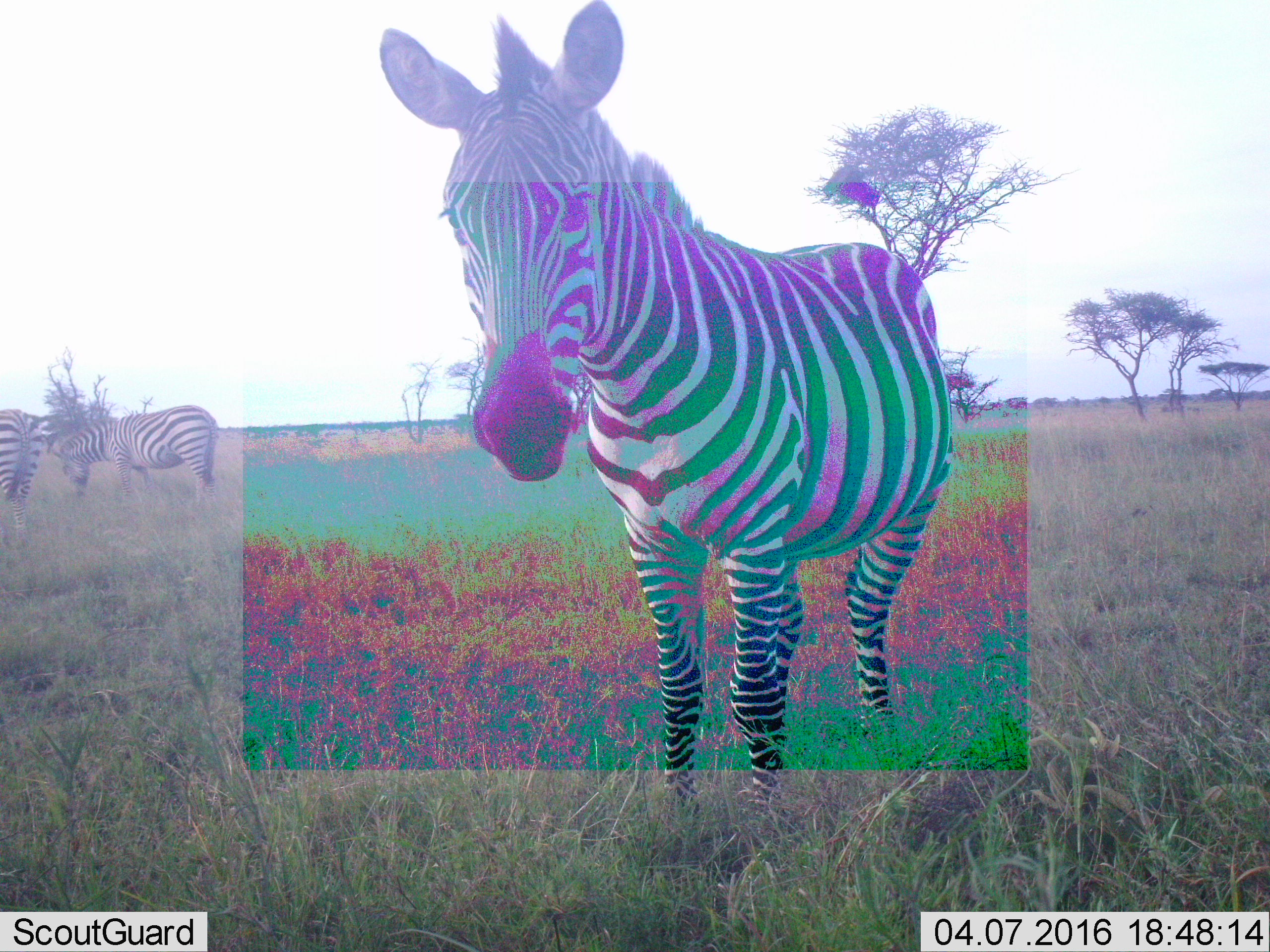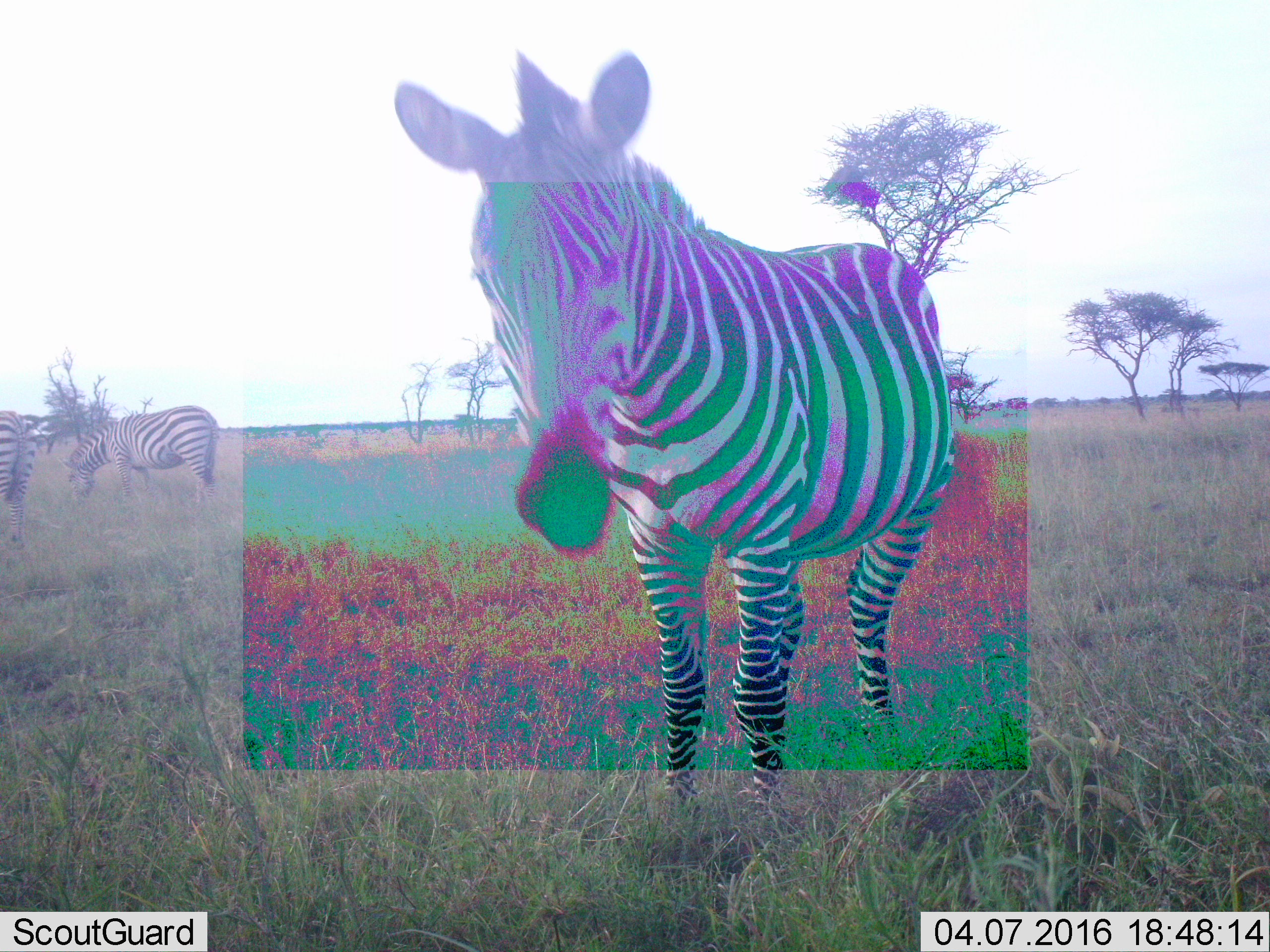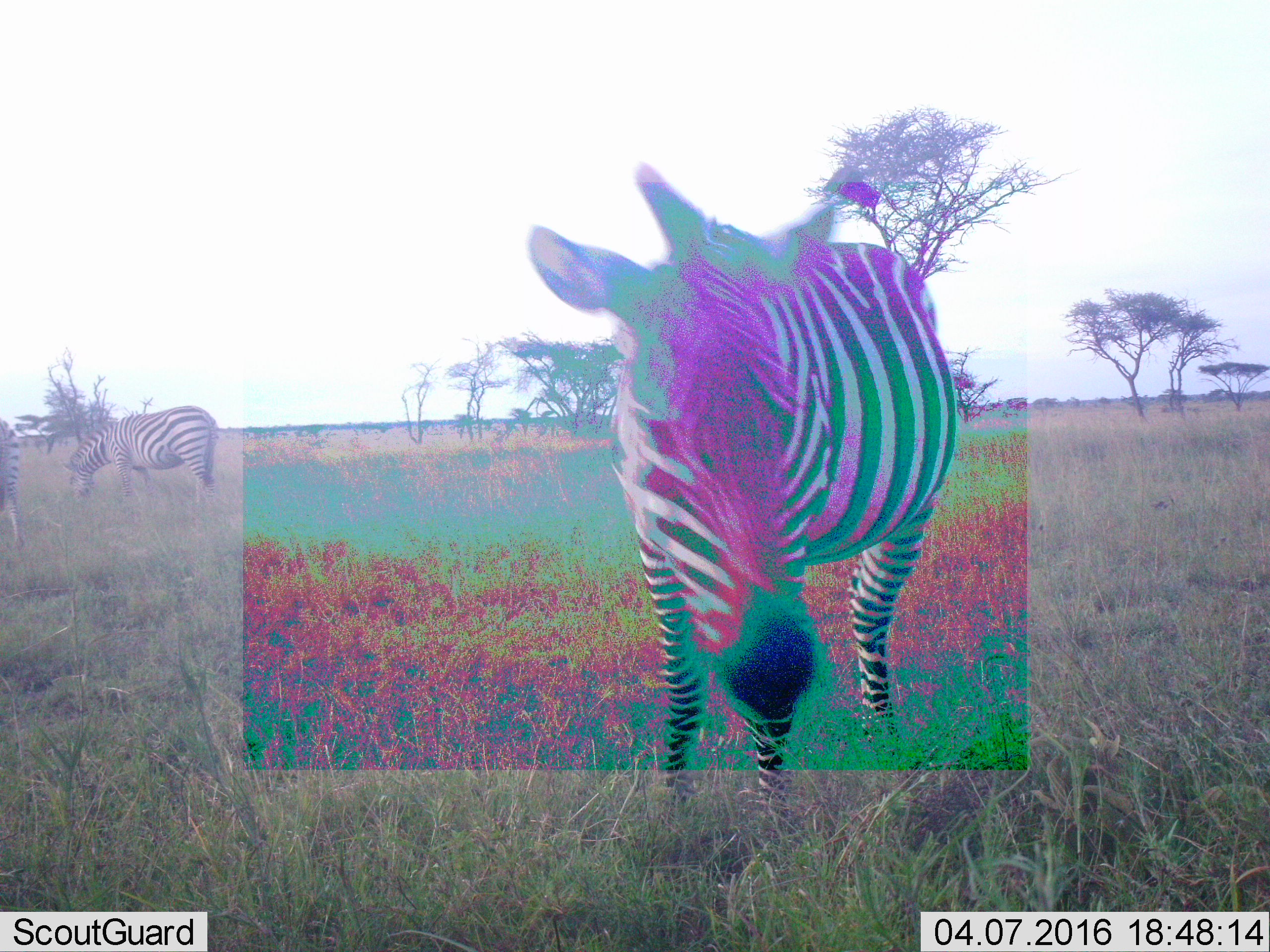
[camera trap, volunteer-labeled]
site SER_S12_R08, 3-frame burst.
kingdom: Animalia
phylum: Chordata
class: Mammalia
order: Perissodactyla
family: Equidae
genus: Equus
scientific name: Equus quagga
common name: plains zebra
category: zebraplains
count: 3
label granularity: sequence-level